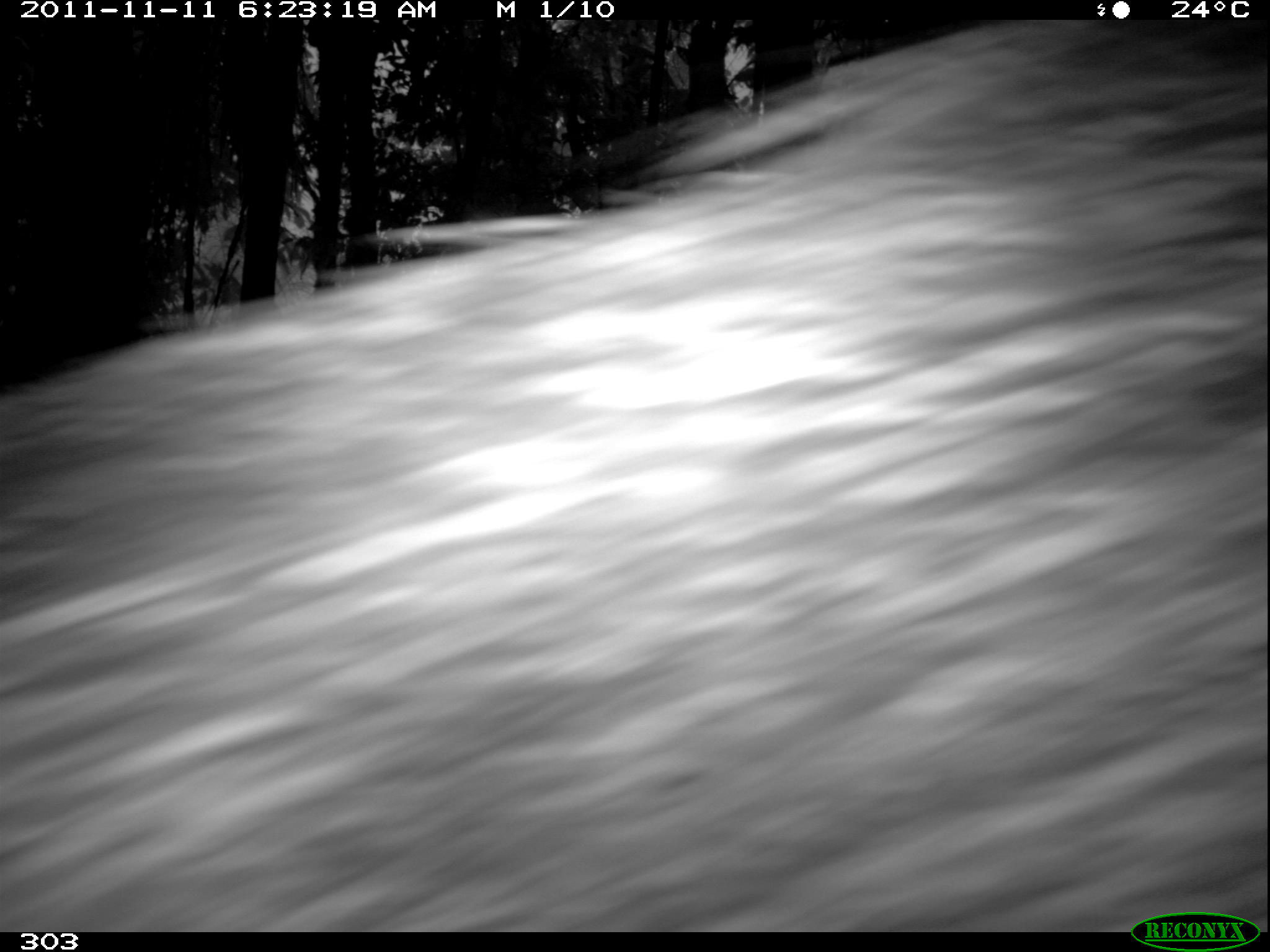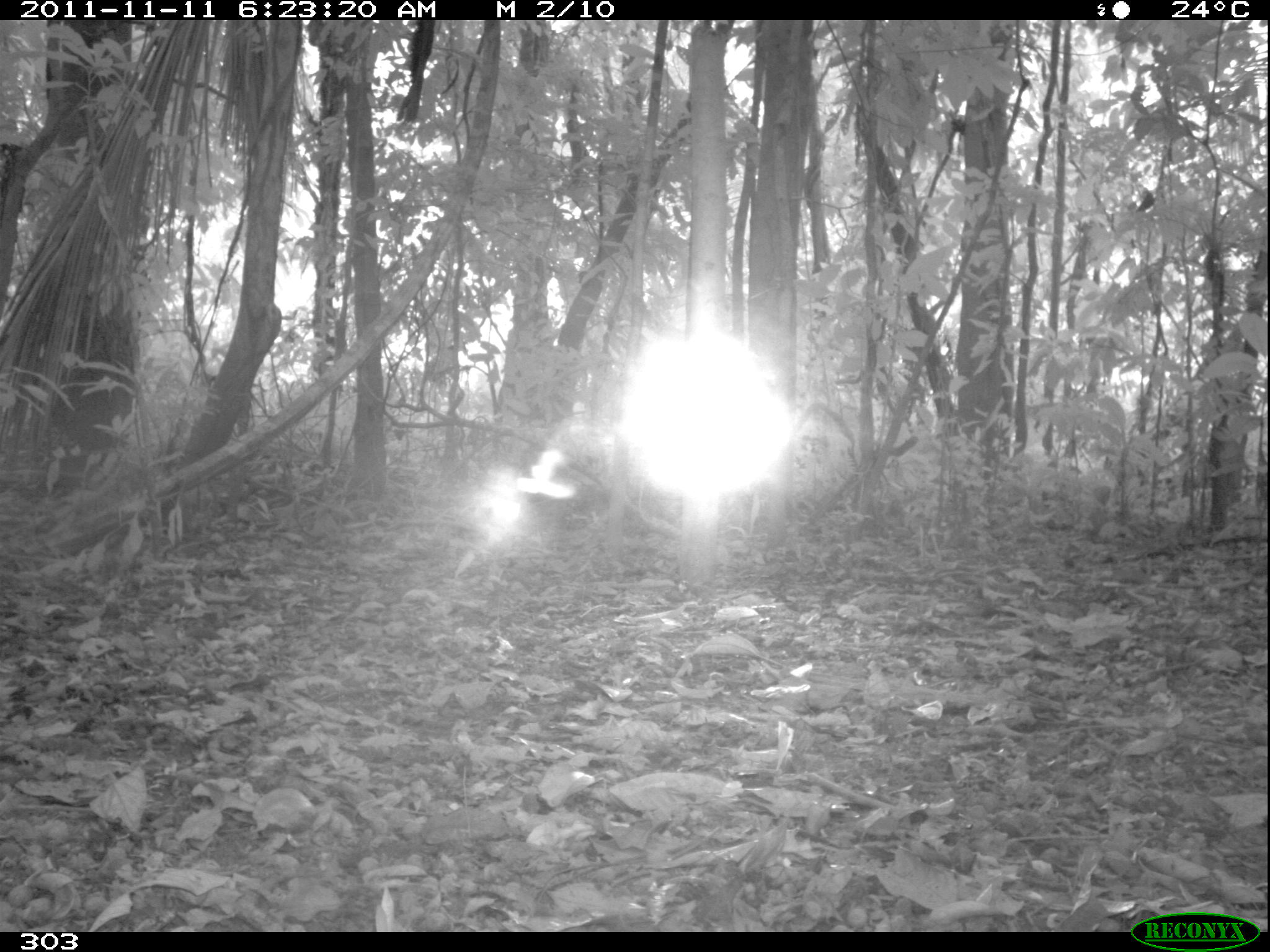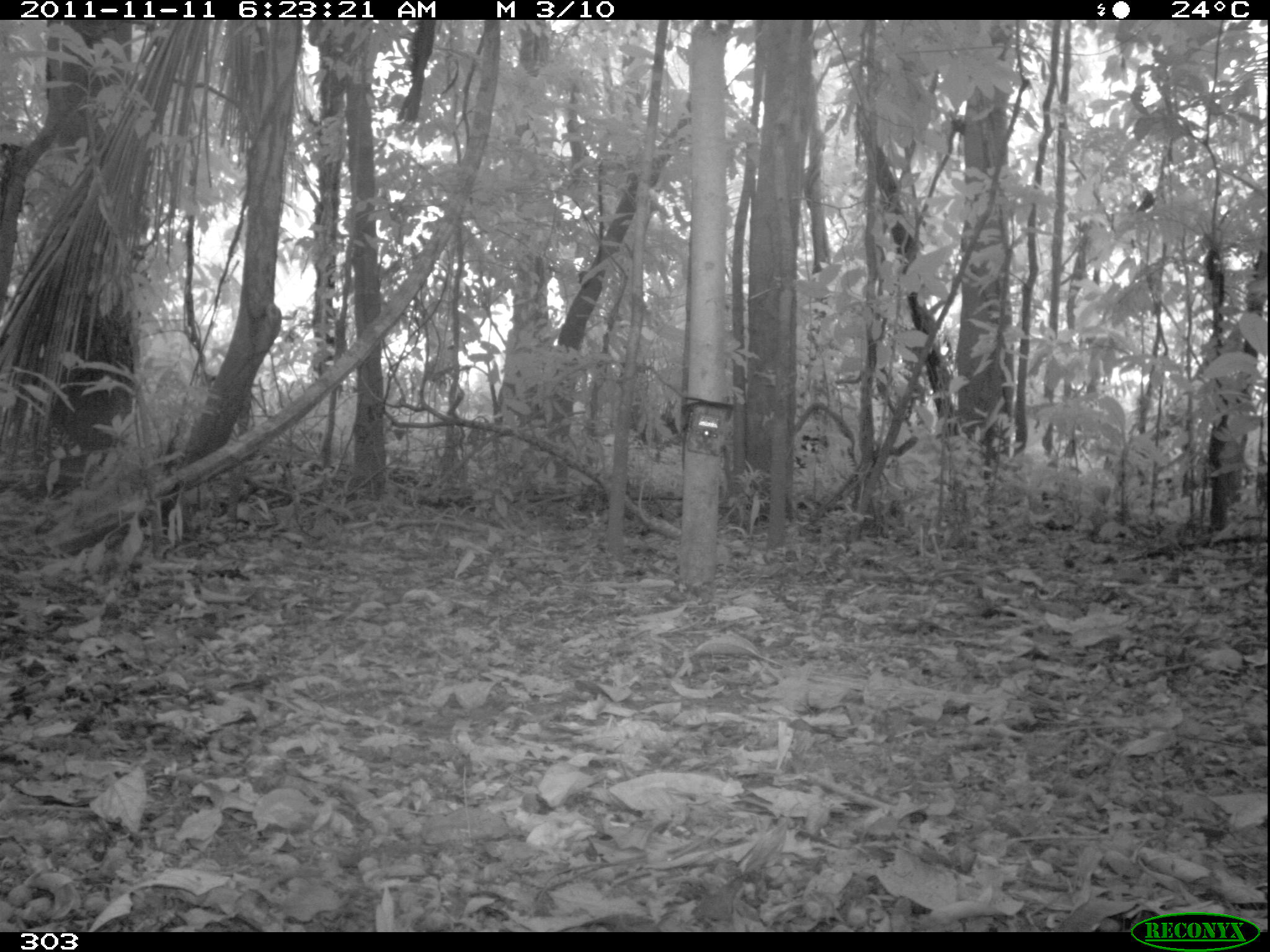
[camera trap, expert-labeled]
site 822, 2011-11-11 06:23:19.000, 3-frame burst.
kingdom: Animalia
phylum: Chordata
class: Mammalia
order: Artiodactyla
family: Tayassuidae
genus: Tayassu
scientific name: Tayassu pecari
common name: white-lipped peccary